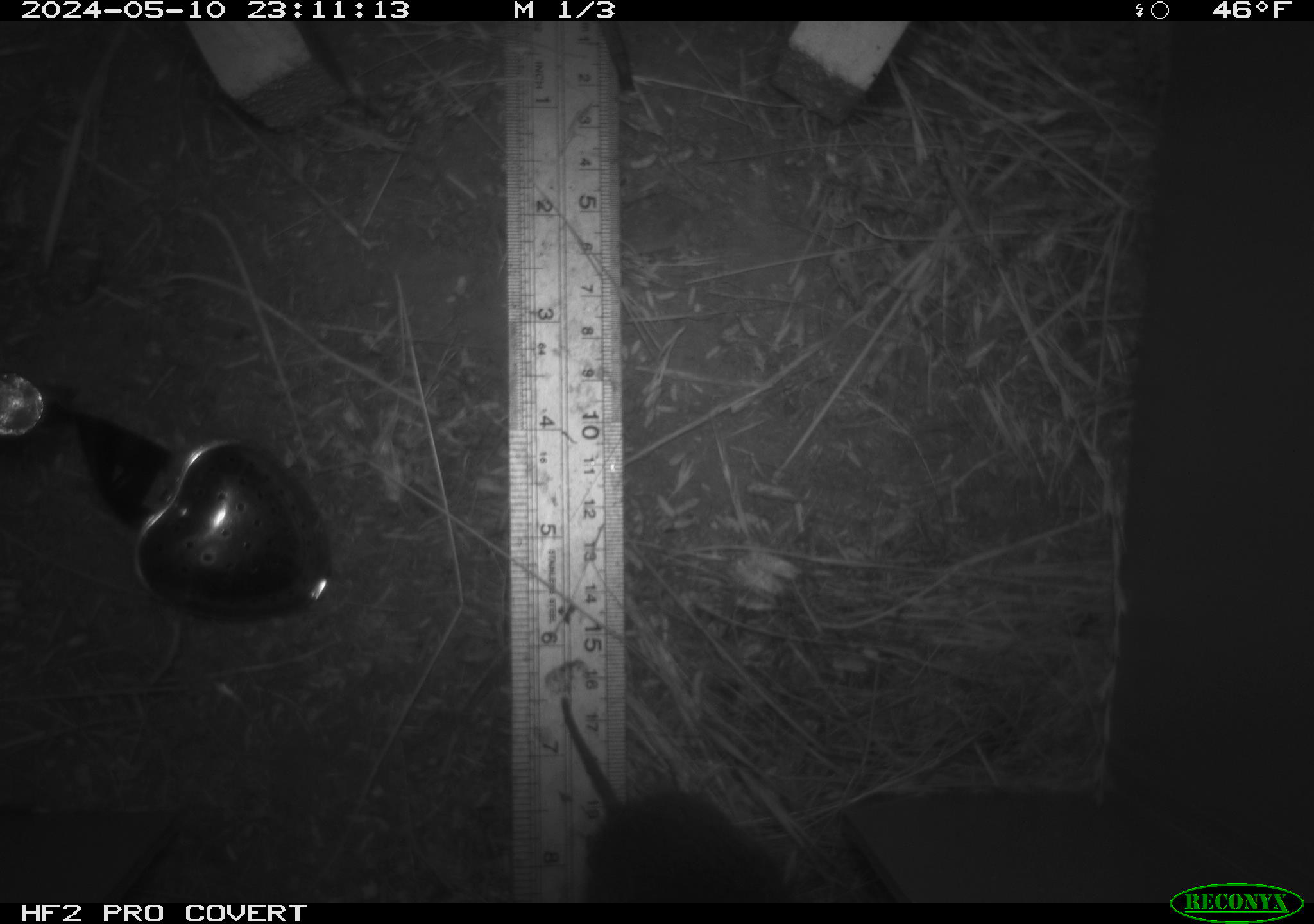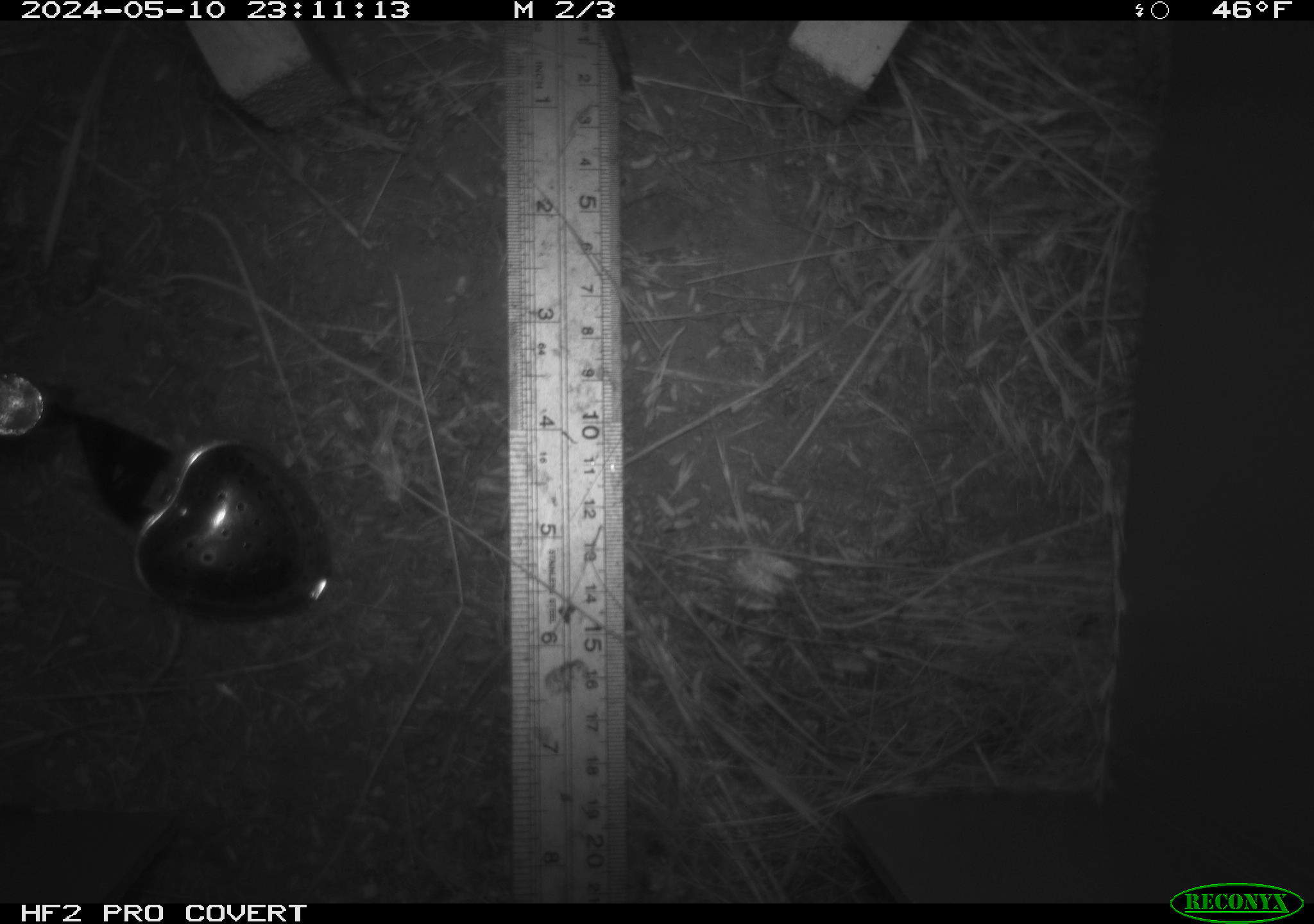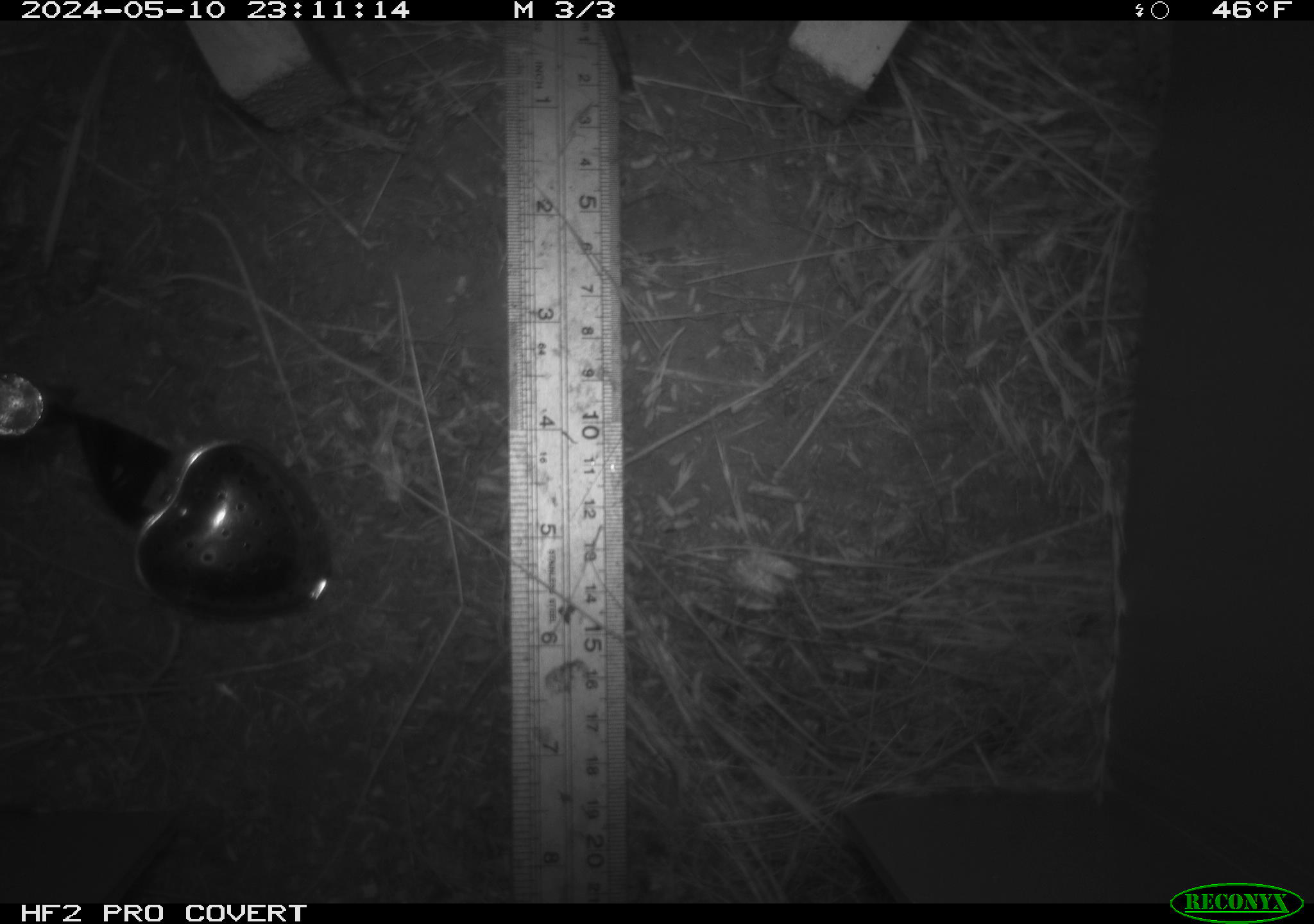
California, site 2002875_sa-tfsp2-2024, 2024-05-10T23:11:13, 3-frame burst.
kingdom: Animalia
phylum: Chordata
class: Mammalia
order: Rodentia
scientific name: Rodentia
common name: rodent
Rodent (Rodentia).